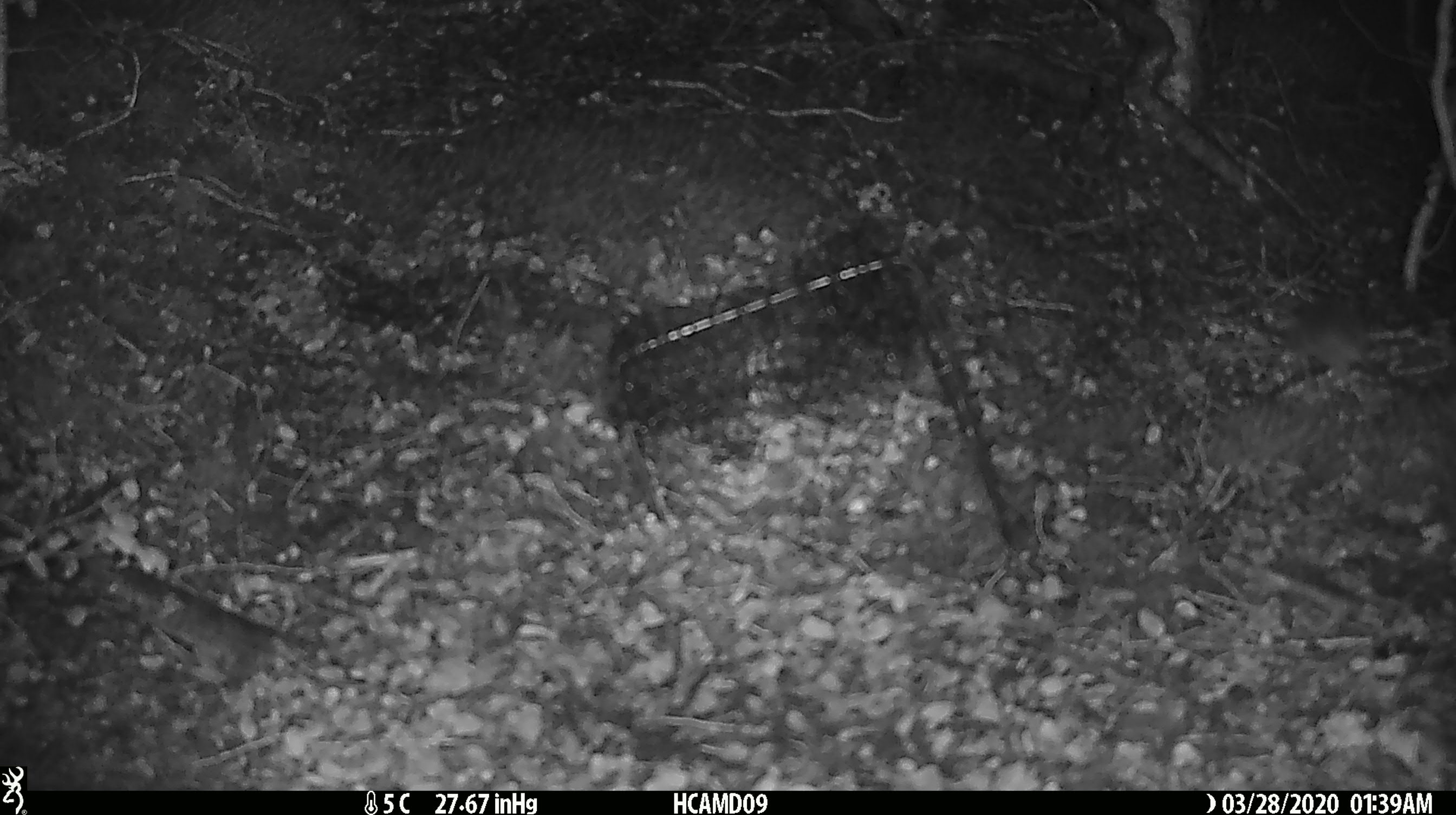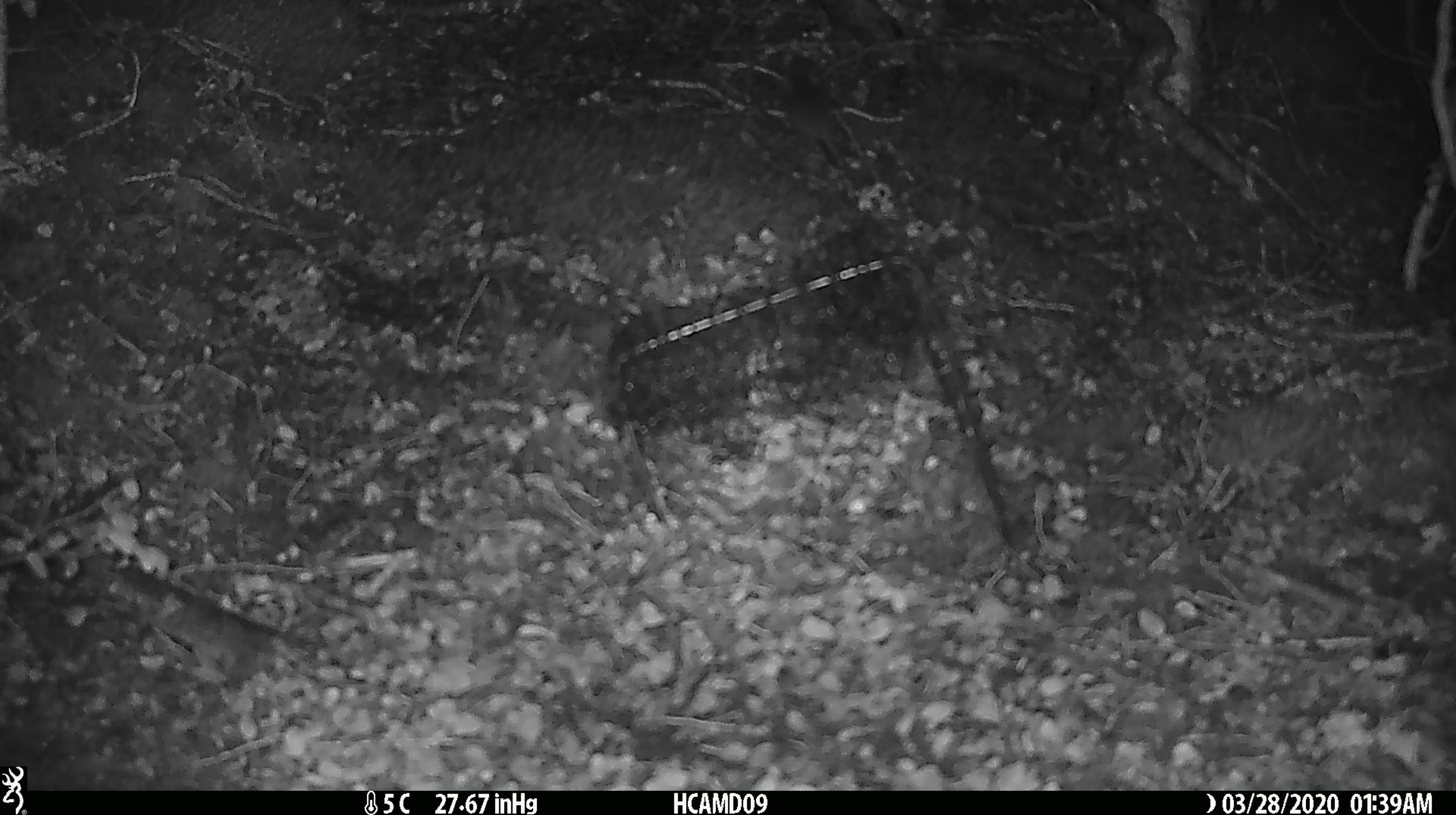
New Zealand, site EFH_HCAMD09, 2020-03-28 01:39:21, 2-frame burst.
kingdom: Animalia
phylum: Chordata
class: Mammalia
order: Rodentia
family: Muridae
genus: Mus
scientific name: Mus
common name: mouse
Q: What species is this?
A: Mouse (Mus).